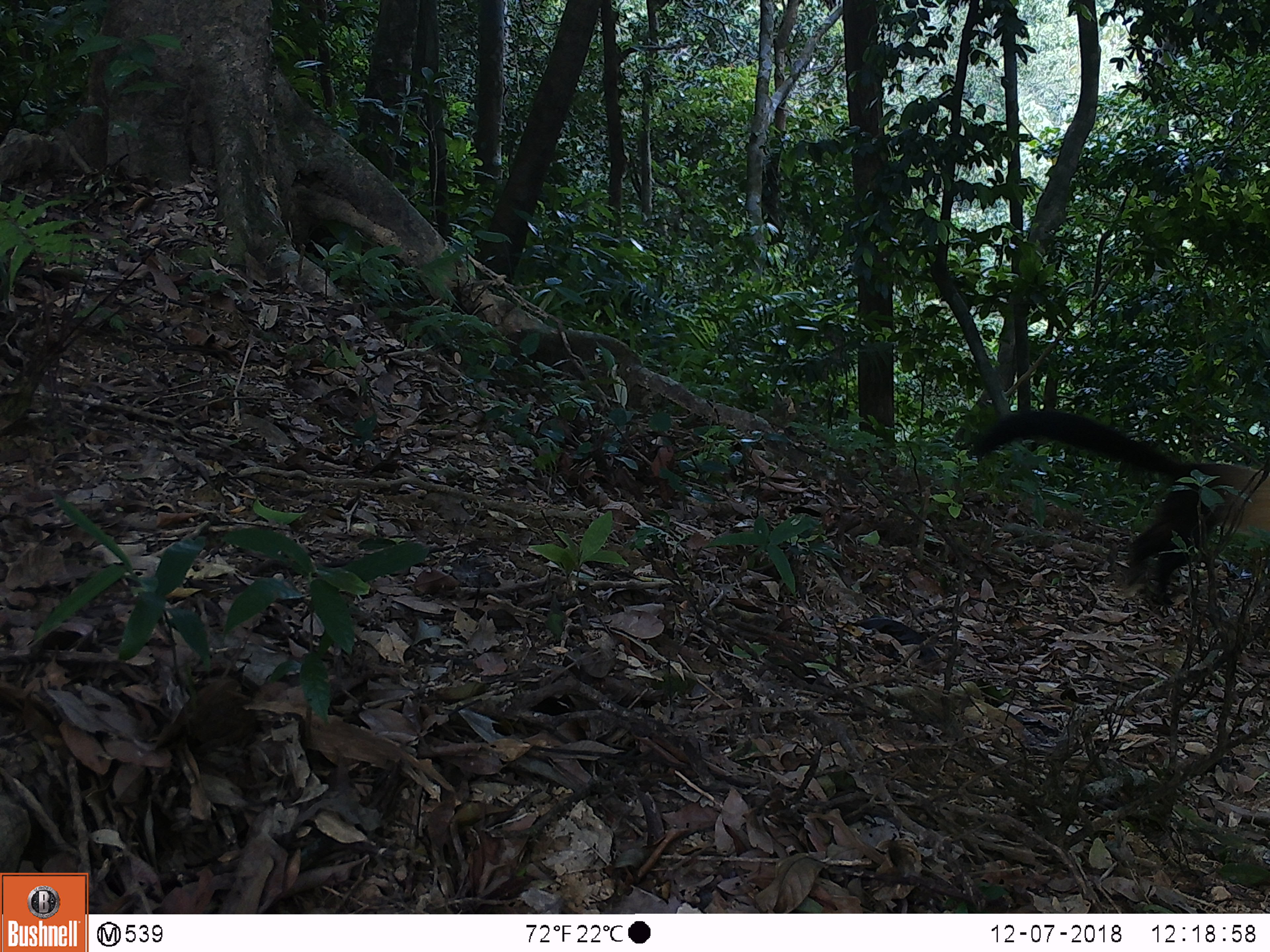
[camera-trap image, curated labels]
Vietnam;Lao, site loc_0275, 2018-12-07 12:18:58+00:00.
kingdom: Animalia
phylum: Chordata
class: Mammalia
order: Carnivora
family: Mustelidae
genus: Martes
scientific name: Martes flavigula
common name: yellow-throated marten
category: yellow throated marten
Yellow throated marten (yellow-throated marten) (Martes flavigula). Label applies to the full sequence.